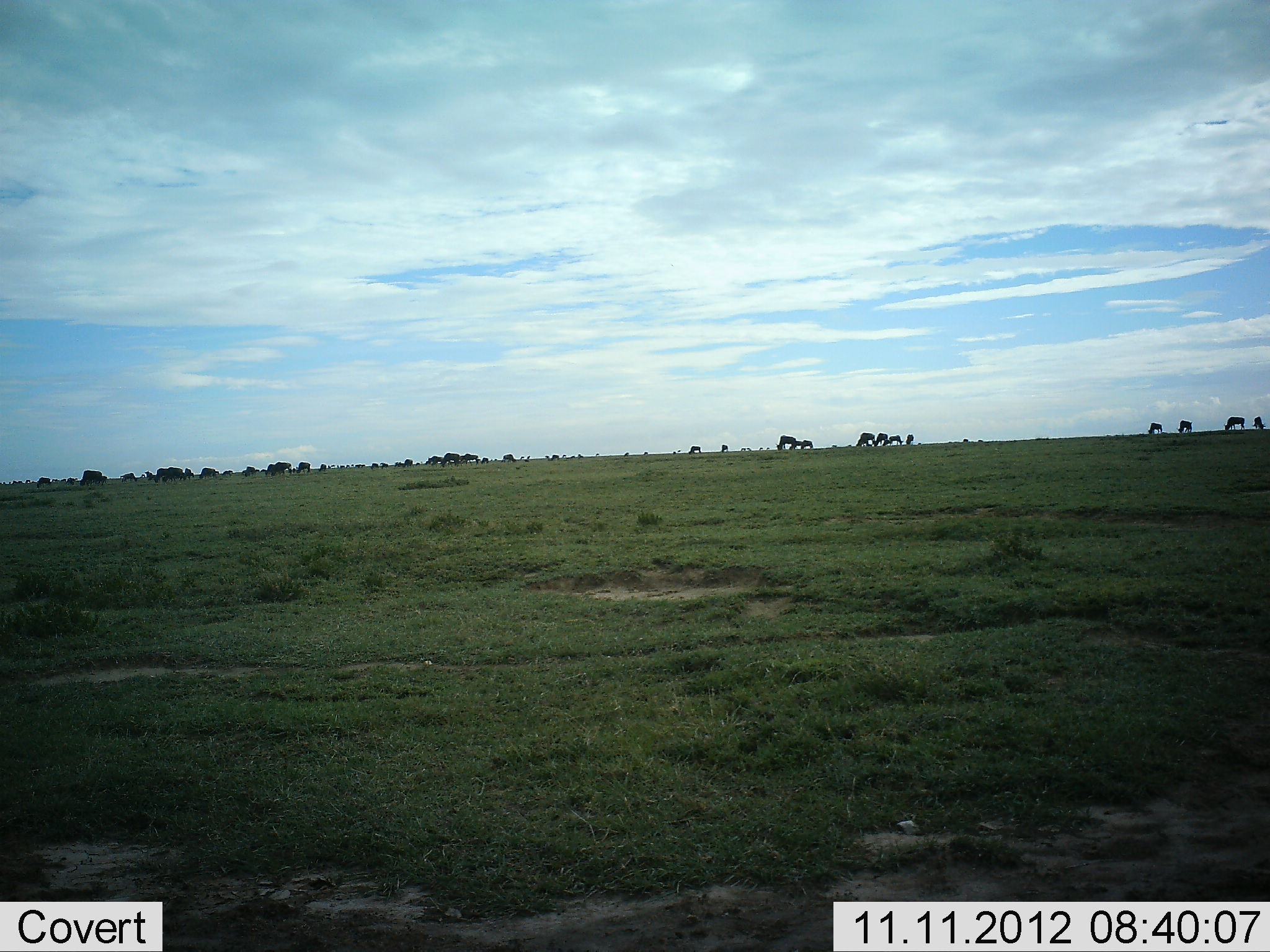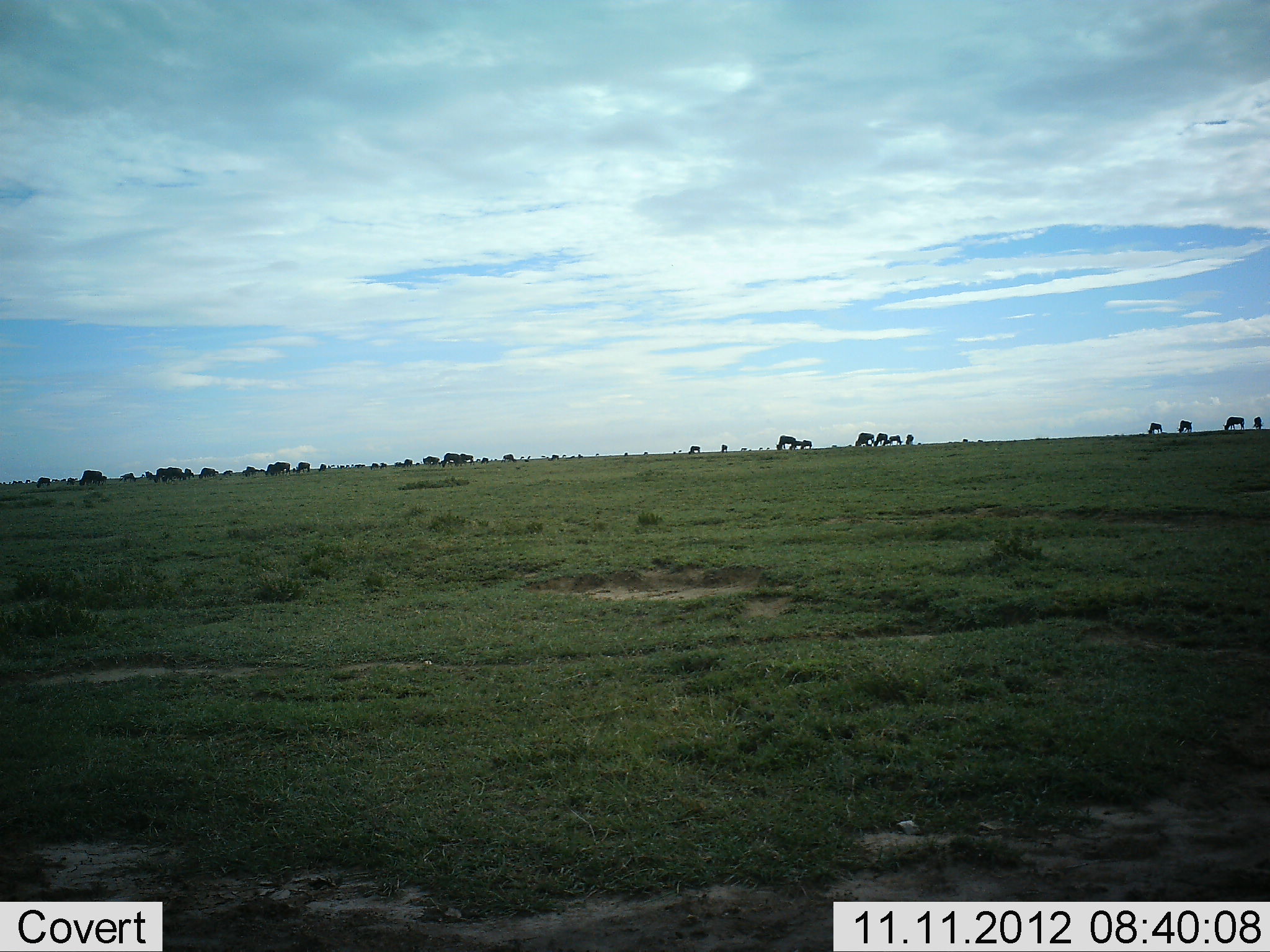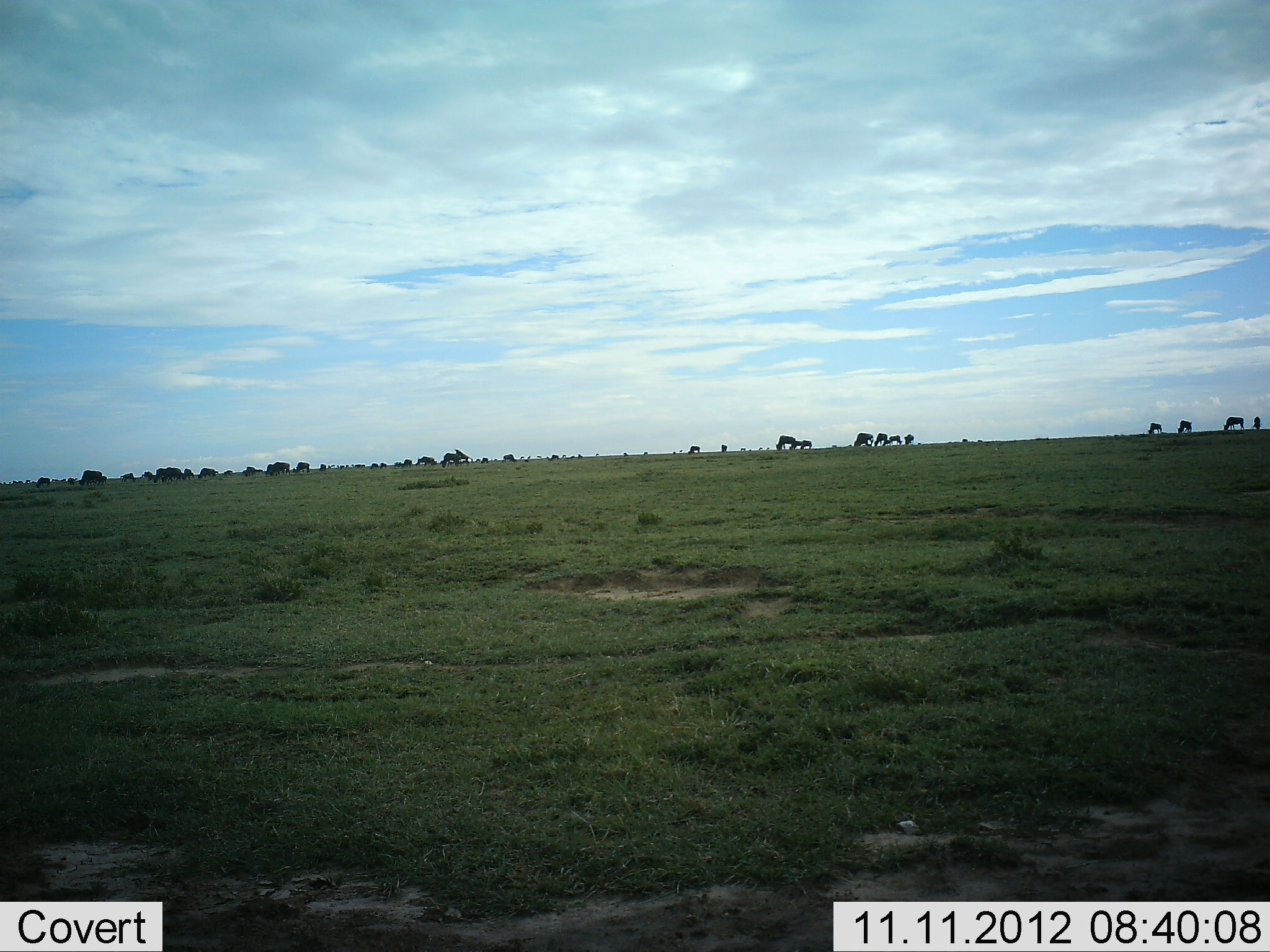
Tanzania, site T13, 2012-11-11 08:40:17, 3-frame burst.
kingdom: Animalia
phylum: Chordata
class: Mammalia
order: Artiodactyla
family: Bovidae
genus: Connochaetes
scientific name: Connochaetes taurinus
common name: blue wildebeest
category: wildebeest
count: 11-50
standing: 80%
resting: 0%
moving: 60%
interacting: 20%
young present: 0%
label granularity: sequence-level